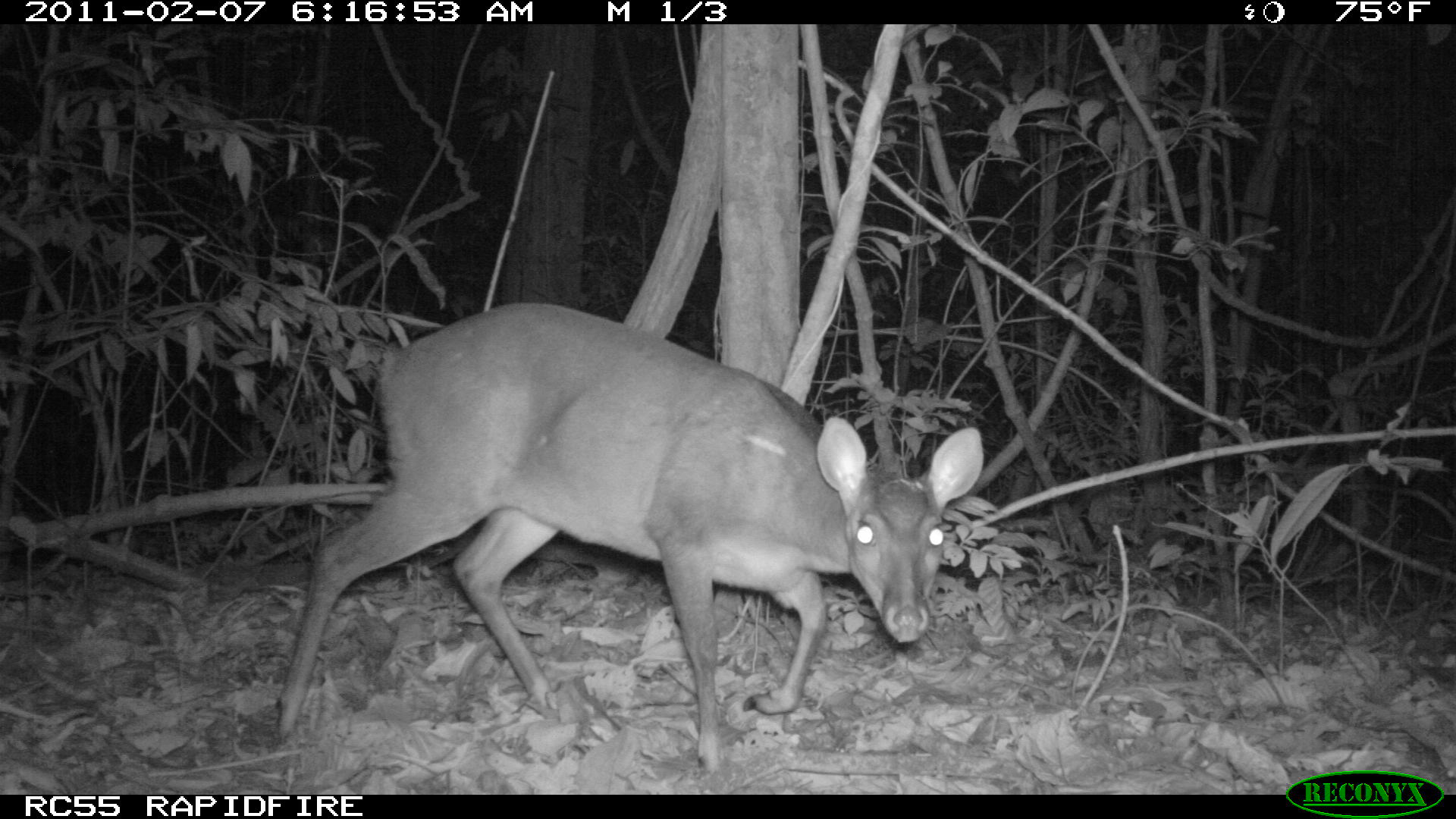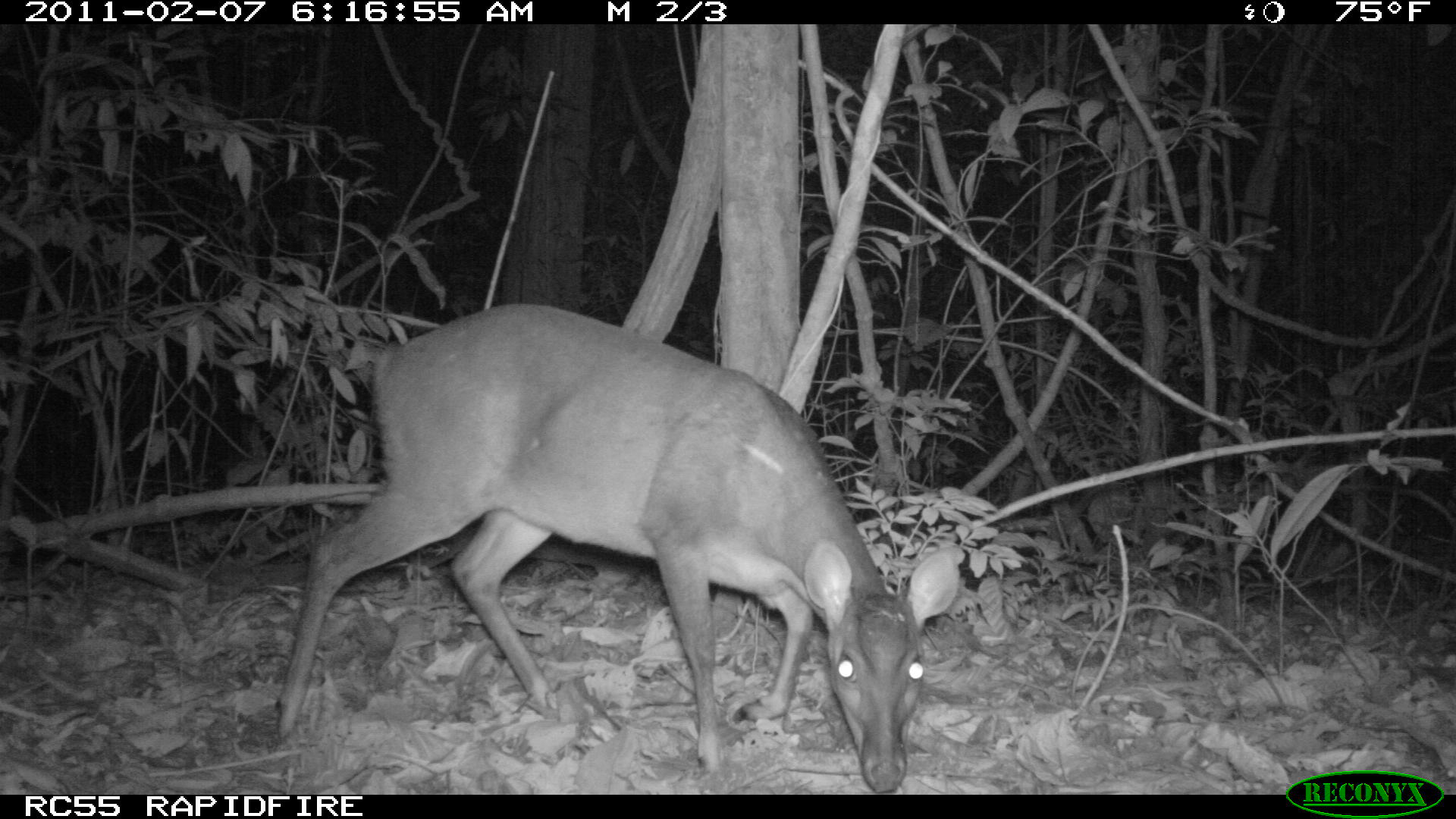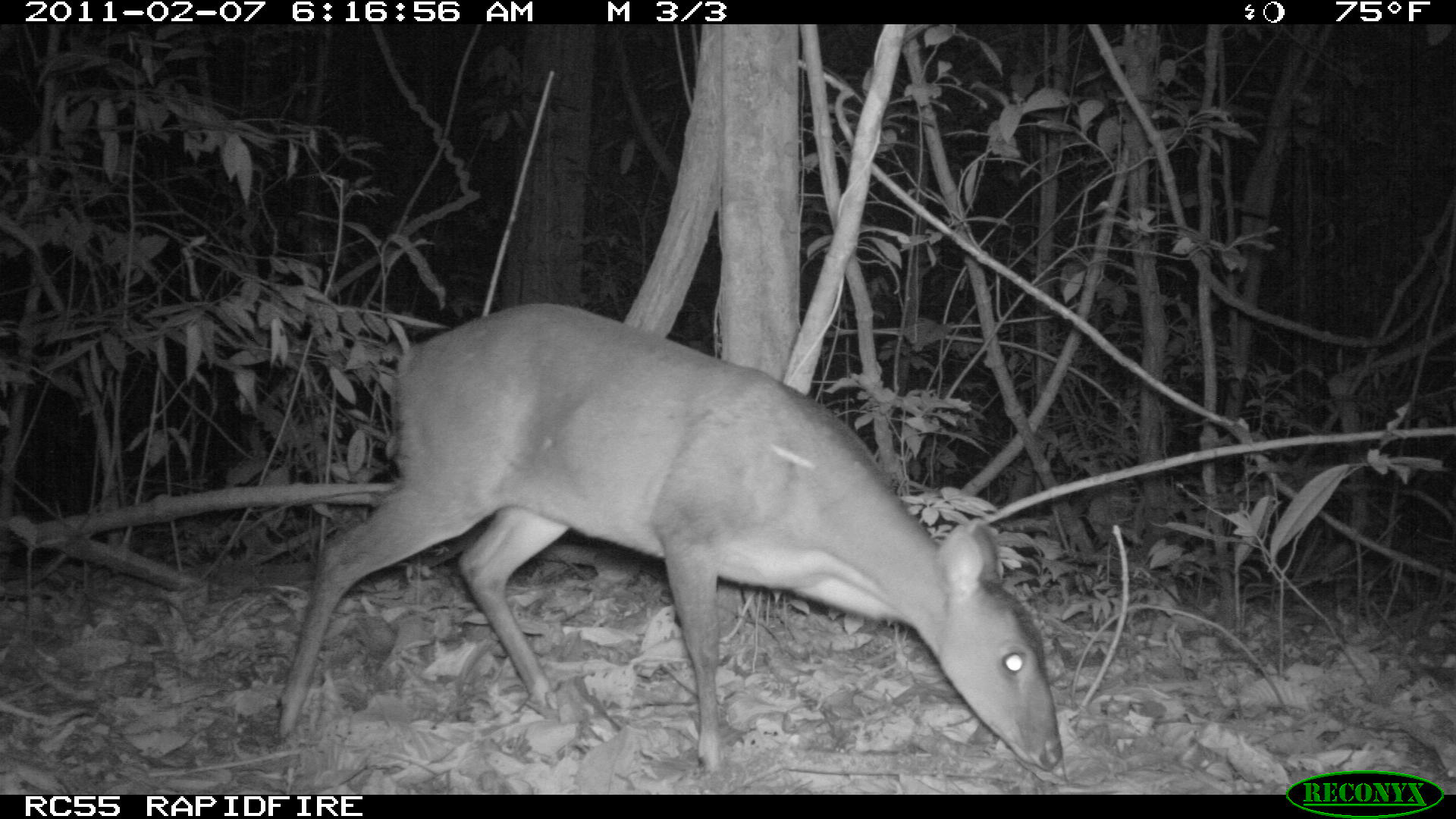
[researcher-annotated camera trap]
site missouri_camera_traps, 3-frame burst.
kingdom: Animalia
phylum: Chordata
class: Mammalia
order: Artiodactyla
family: Cervidae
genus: Mazama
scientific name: Mazama americana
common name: red brocket deer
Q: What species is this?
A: Red brocket deer (Mazama americana).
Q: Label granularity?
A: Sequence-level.